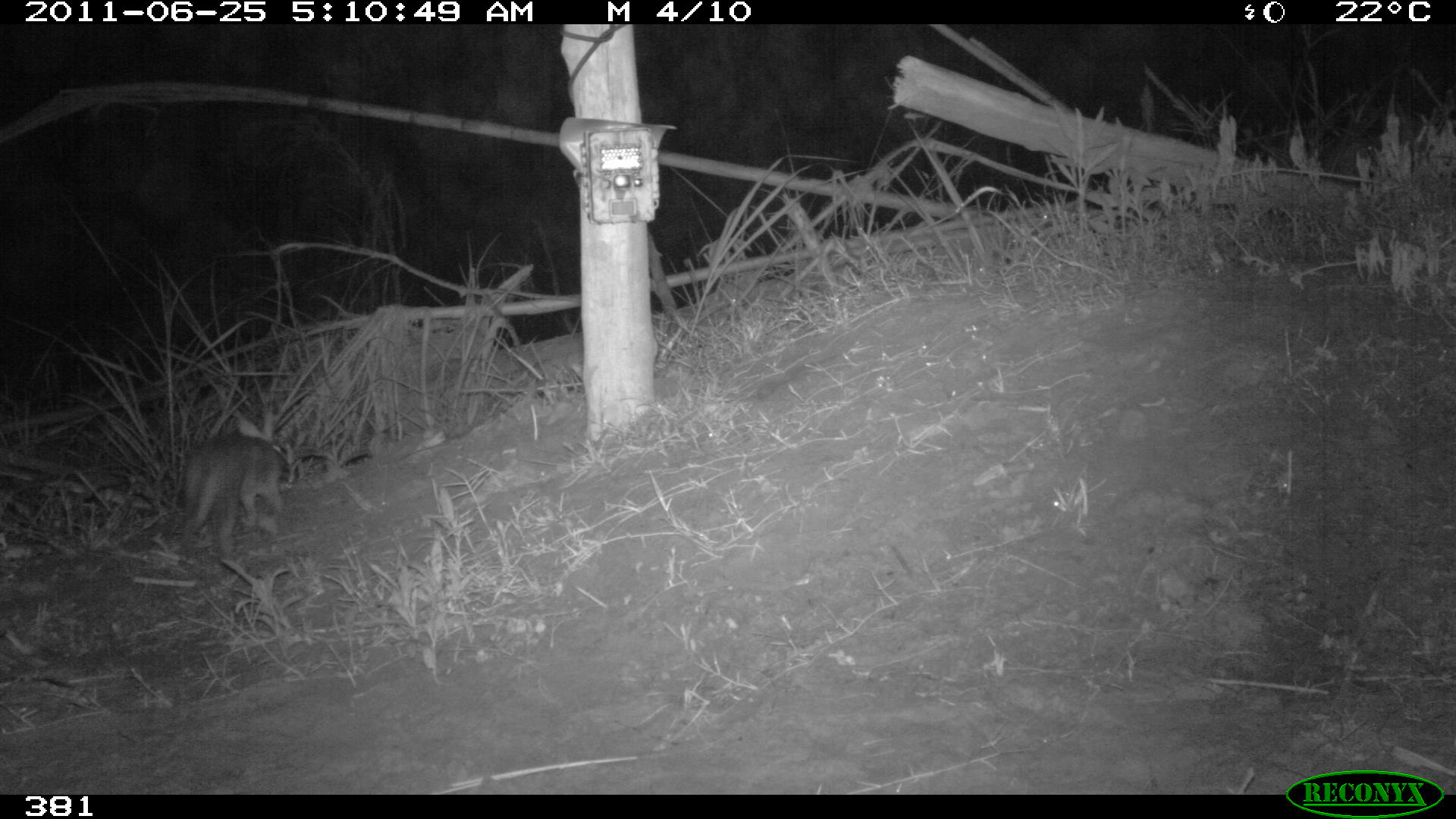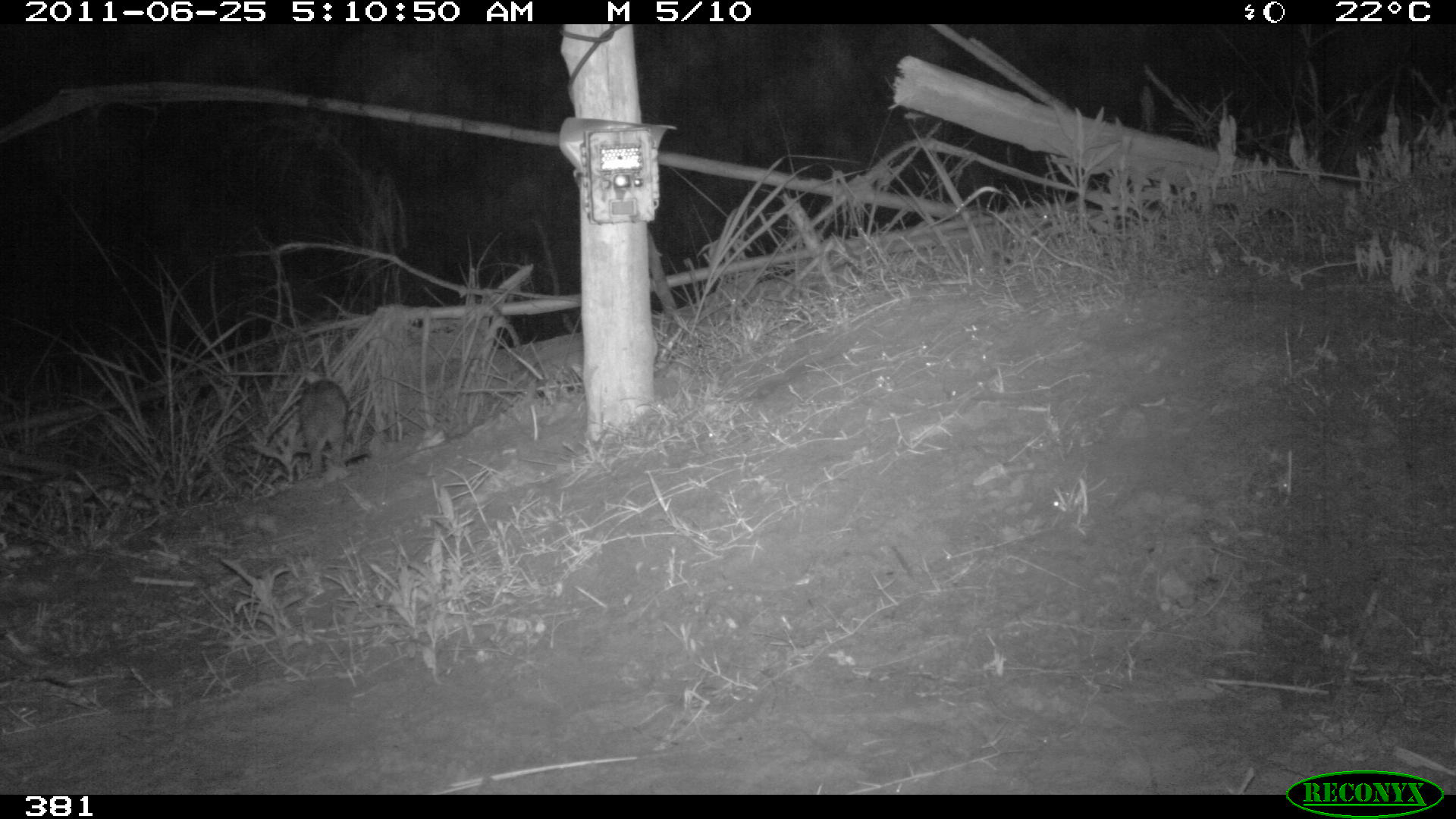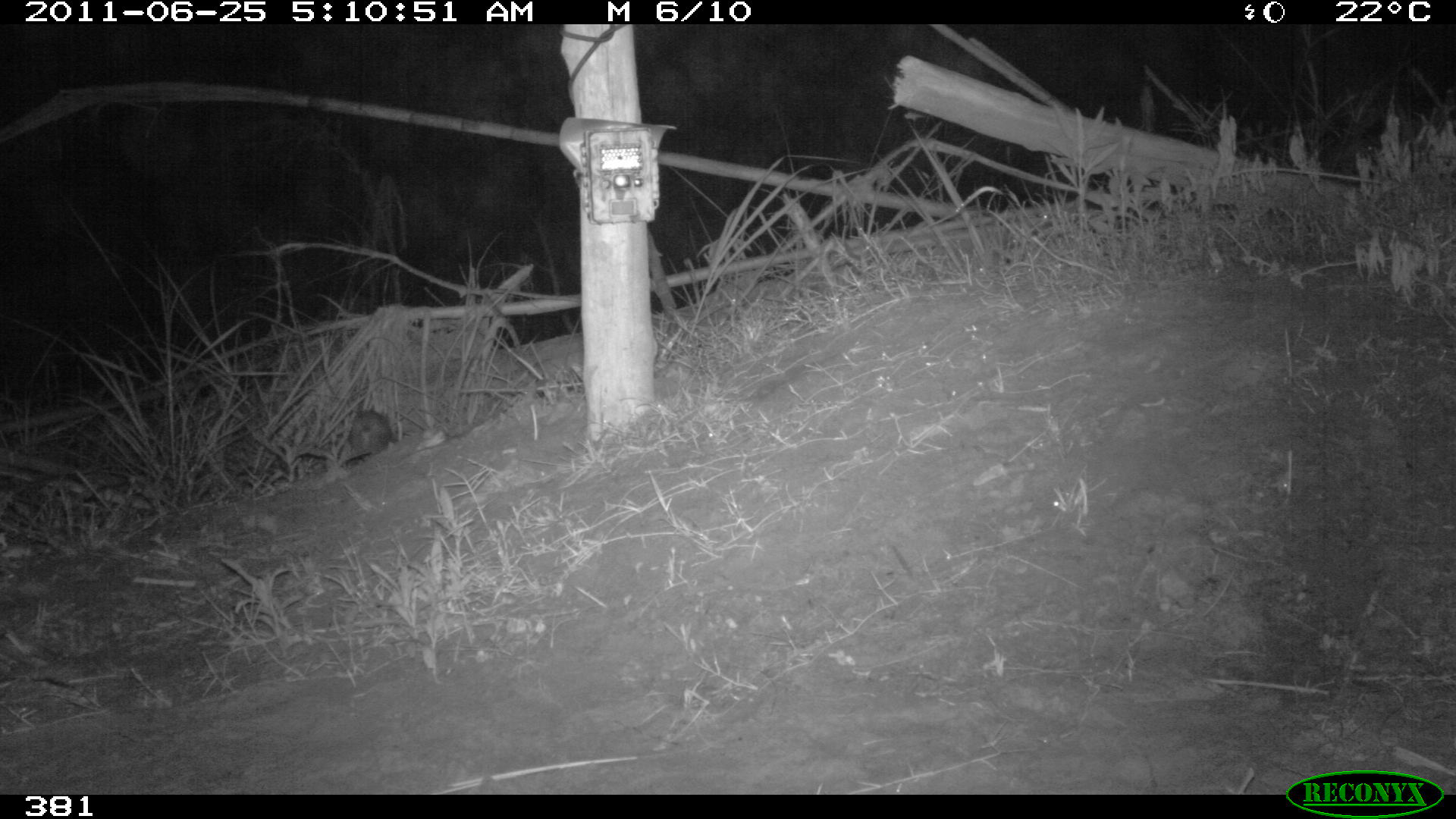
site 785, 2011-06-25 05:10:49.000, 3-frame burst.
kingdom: Animalia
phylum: Chordata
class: Mammalia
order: Lagomorpha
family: Leporidae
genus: Sylvilagus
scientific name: Sylvilagus brasiliensis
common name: tapeti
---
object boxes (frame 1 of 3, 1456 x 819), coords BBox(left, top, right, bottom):
sylvilagus brasiliensis: BBox(181, 413, 289, 554)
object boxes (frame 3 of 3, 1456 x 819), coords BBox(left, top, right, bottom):
sylvilagus brasiliensis: BBox(345, 408, 397, 458)